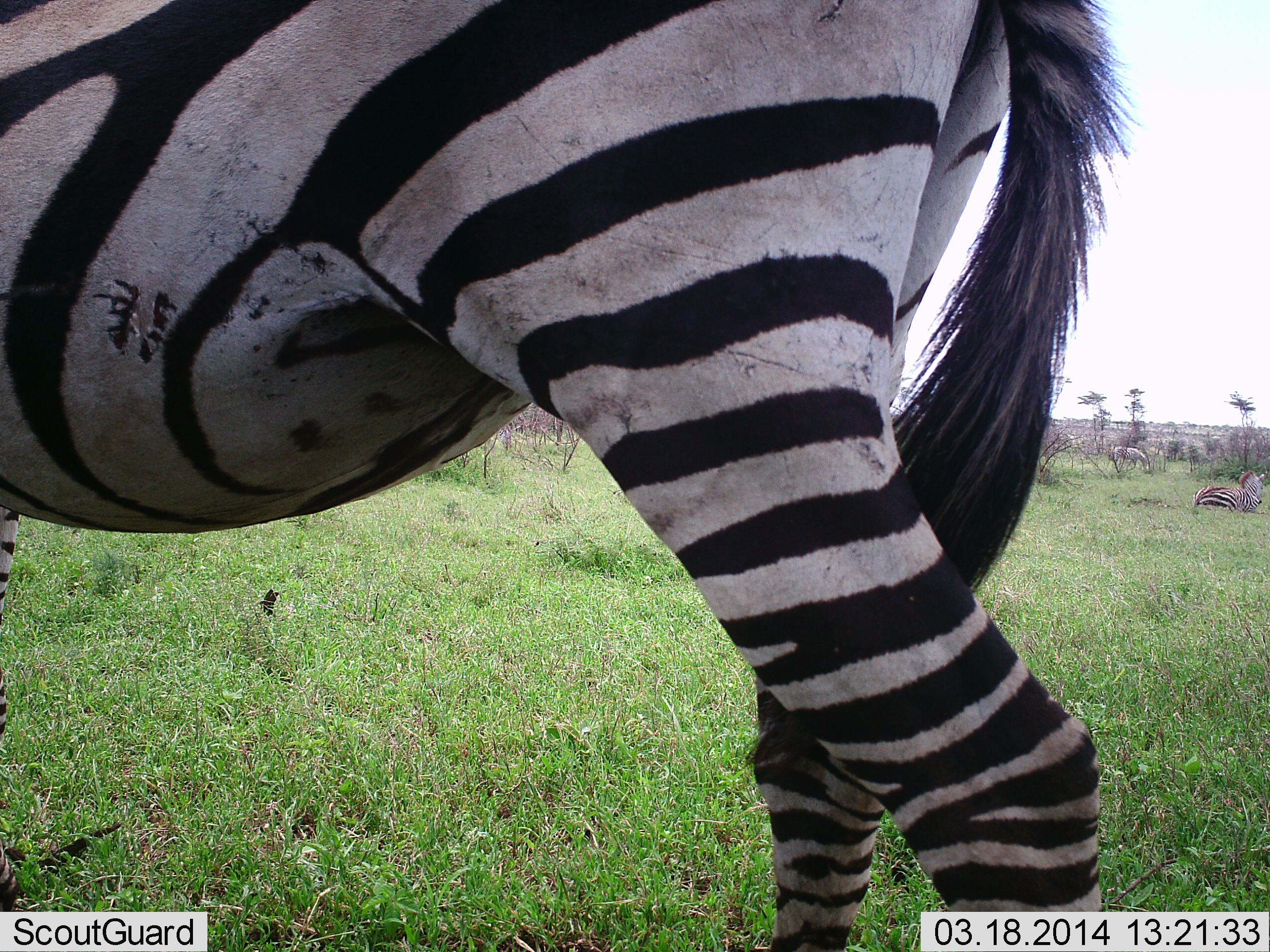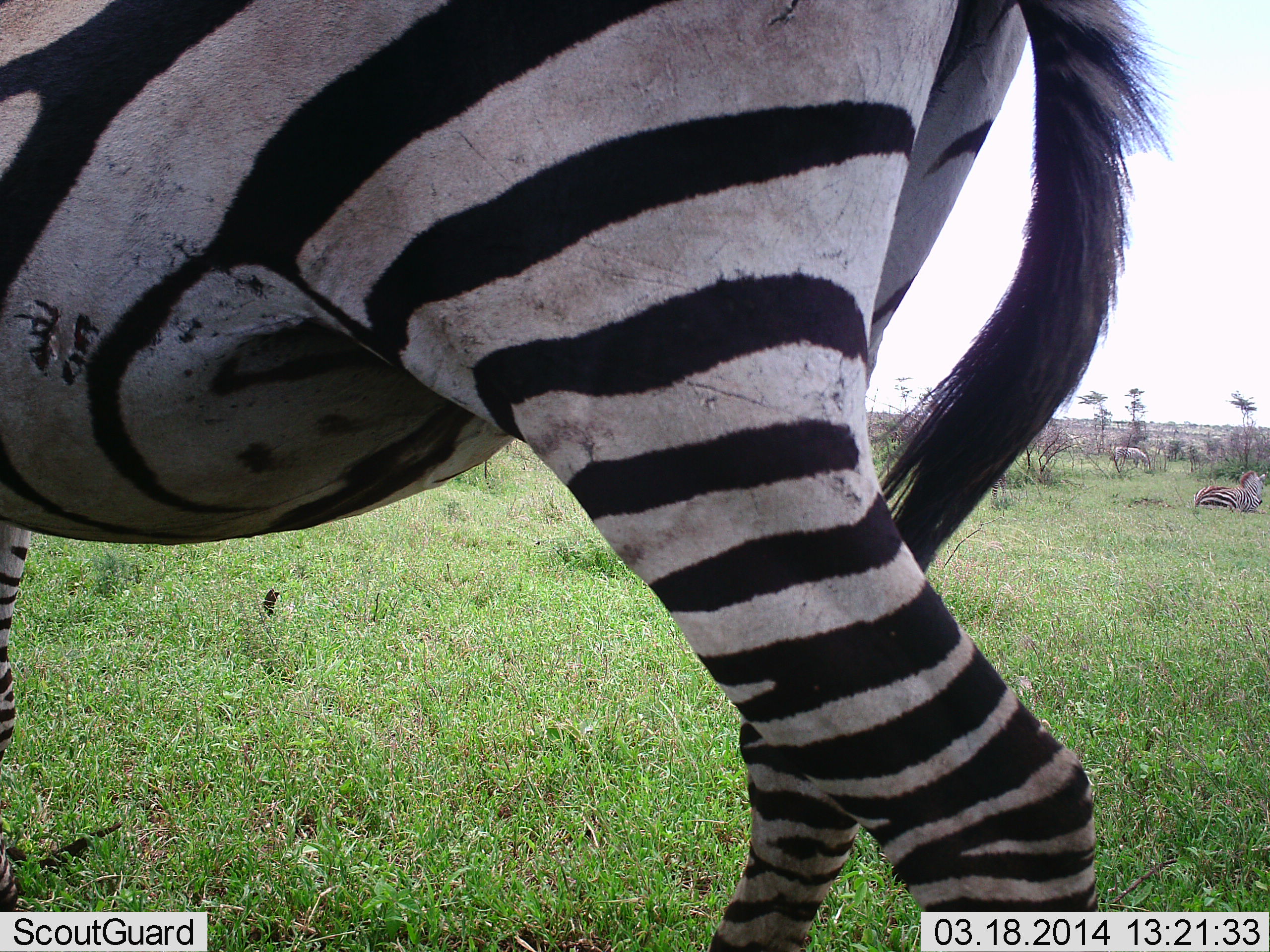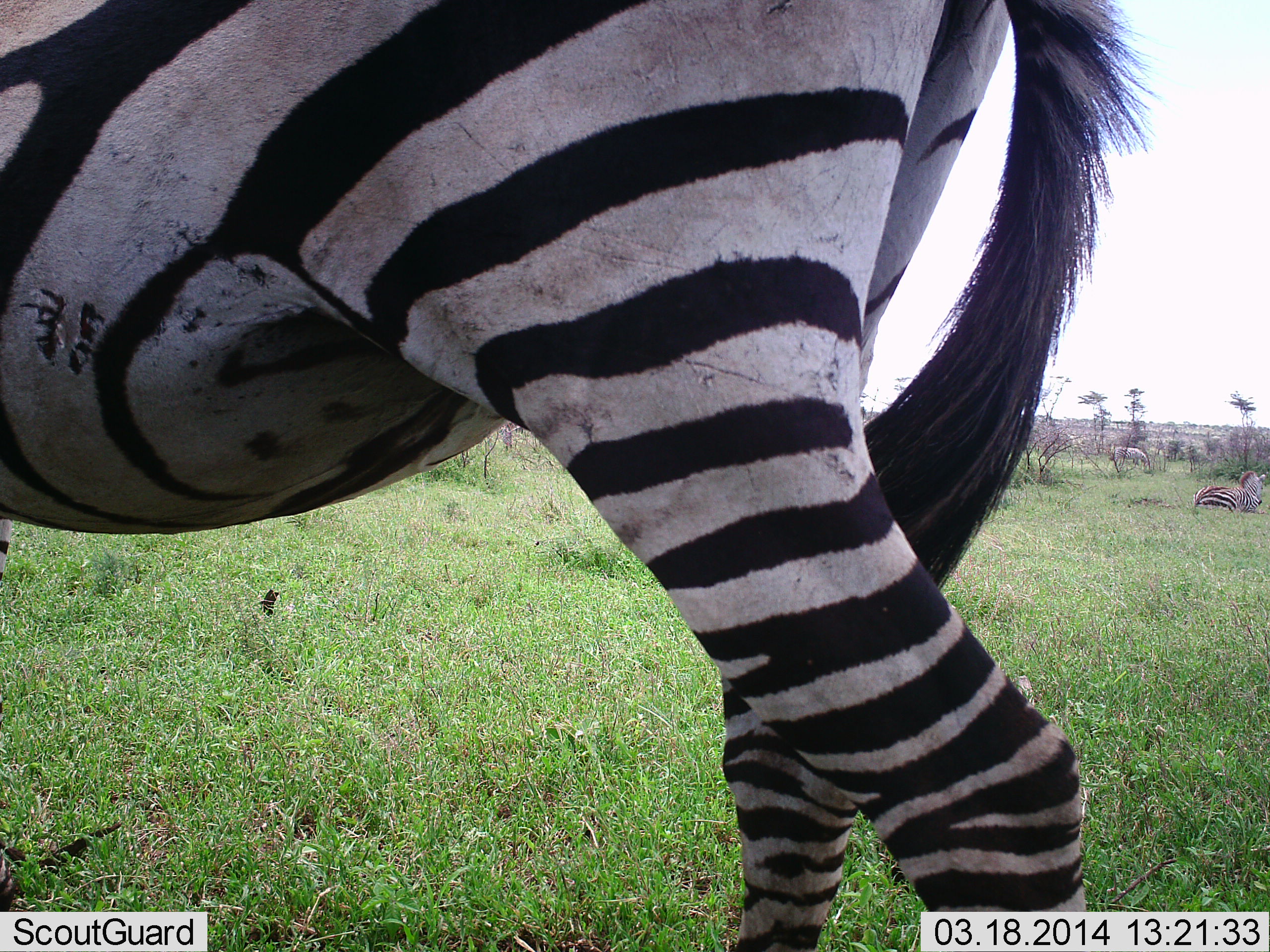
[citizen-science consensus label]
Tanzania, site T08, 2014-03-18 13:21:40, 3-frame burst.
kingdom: Animalia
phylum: Chordata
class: Mammalia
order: Perissodactyla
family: Equidae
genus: Equus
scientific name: Equus quagga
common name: plains zebra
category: zebra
Zebra (plains zebra) (Equus quagga), count 3. Behavior (volunteer vote fractions): standing 90%, resting 100%, moving 0%, interacting 0%. Young present (vote fraction): 0%. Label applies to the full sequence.